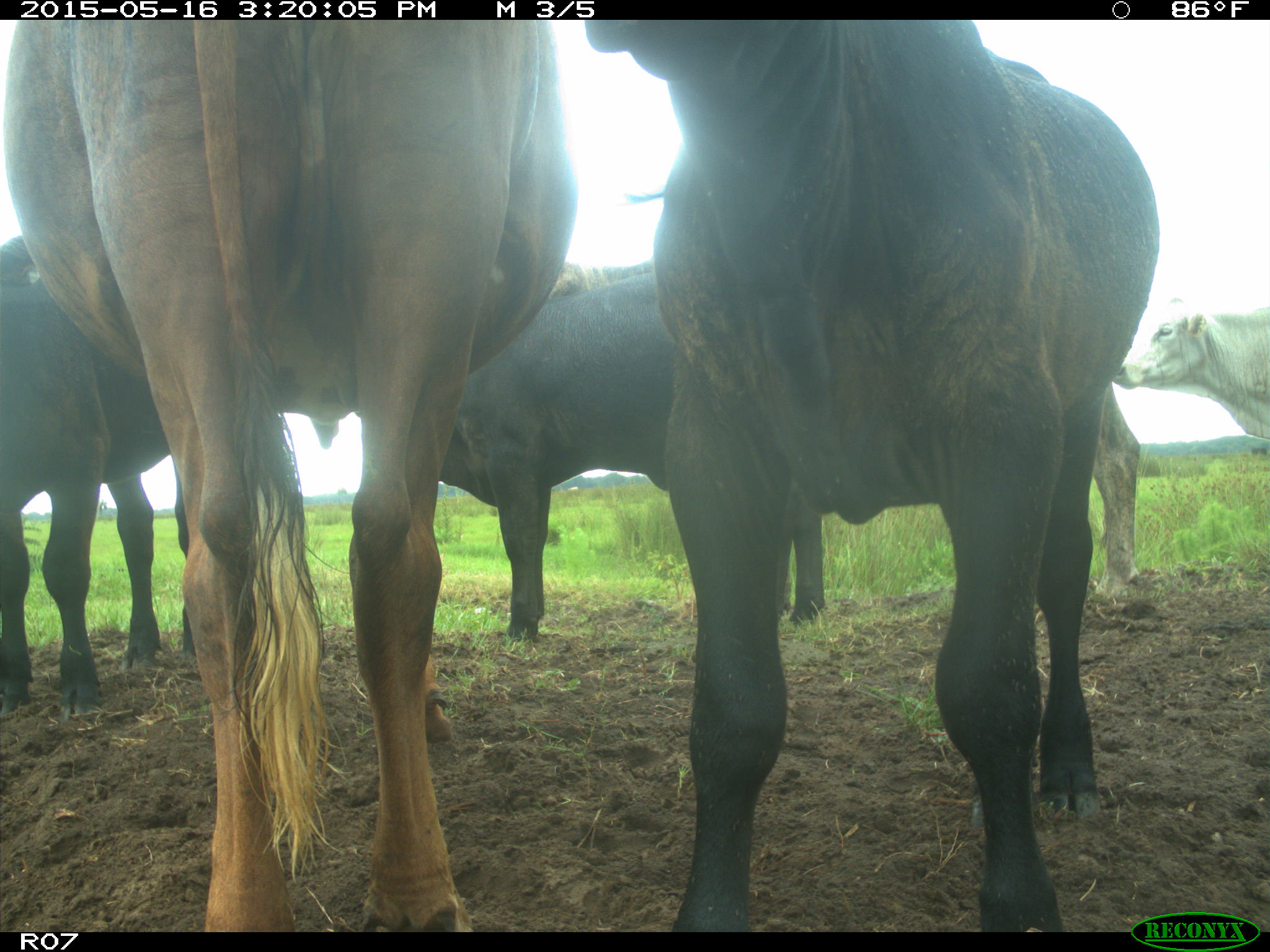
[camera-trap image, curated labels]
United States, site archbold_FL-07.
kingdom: Animalia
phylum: Chordata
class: Mammalia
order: Artiodactyla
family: Bovidae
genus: Bos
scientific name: Bos taurus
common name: domestic cow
Bos taurus (domestic cow).